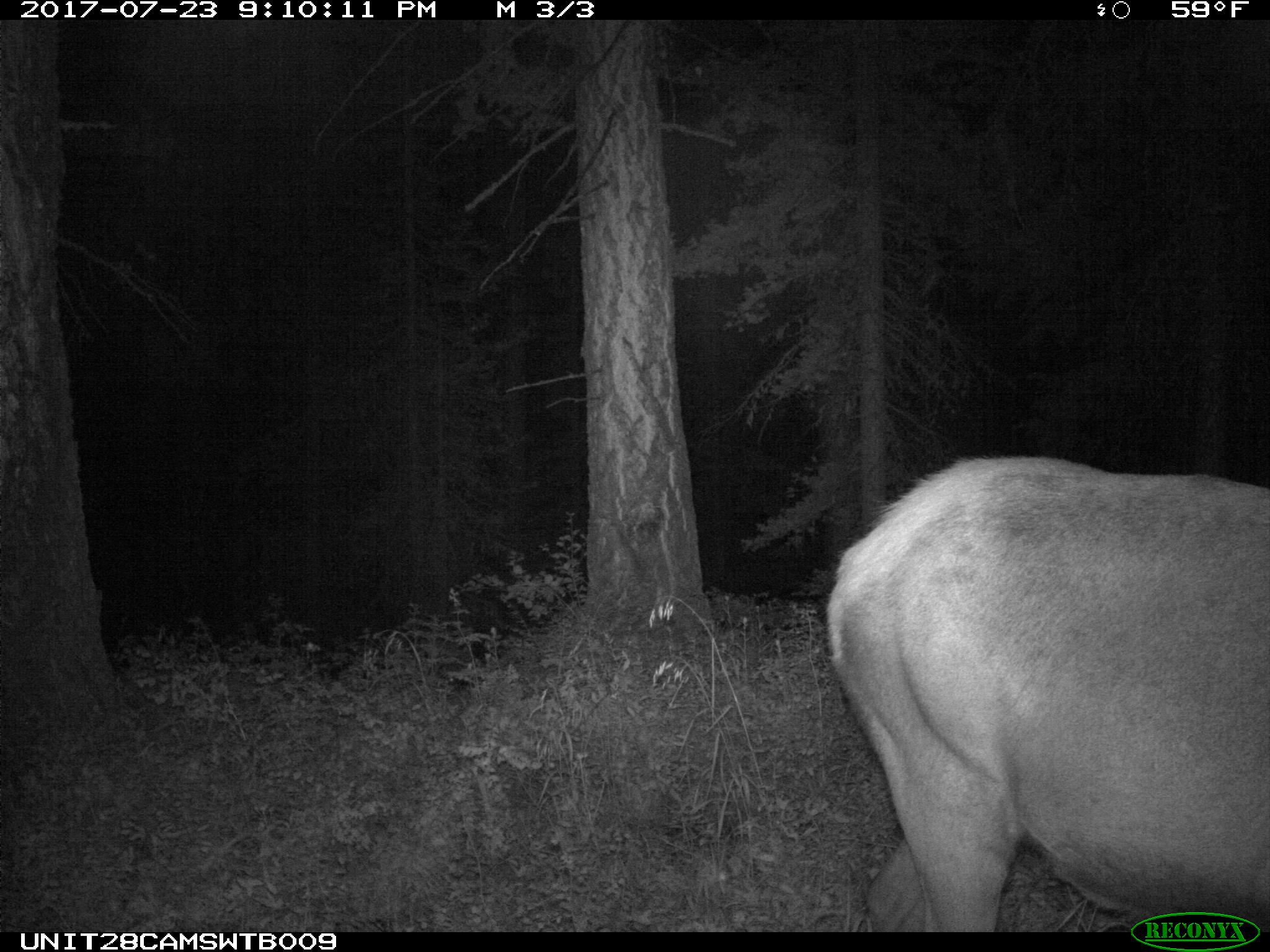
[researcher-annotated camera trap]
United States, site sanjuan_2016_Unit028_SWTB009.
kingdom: Animalia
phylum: Chordata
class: Mammalia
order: Artiodactyla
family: Cervidae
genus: Cervus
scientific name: Cervus elaphus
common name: red deer